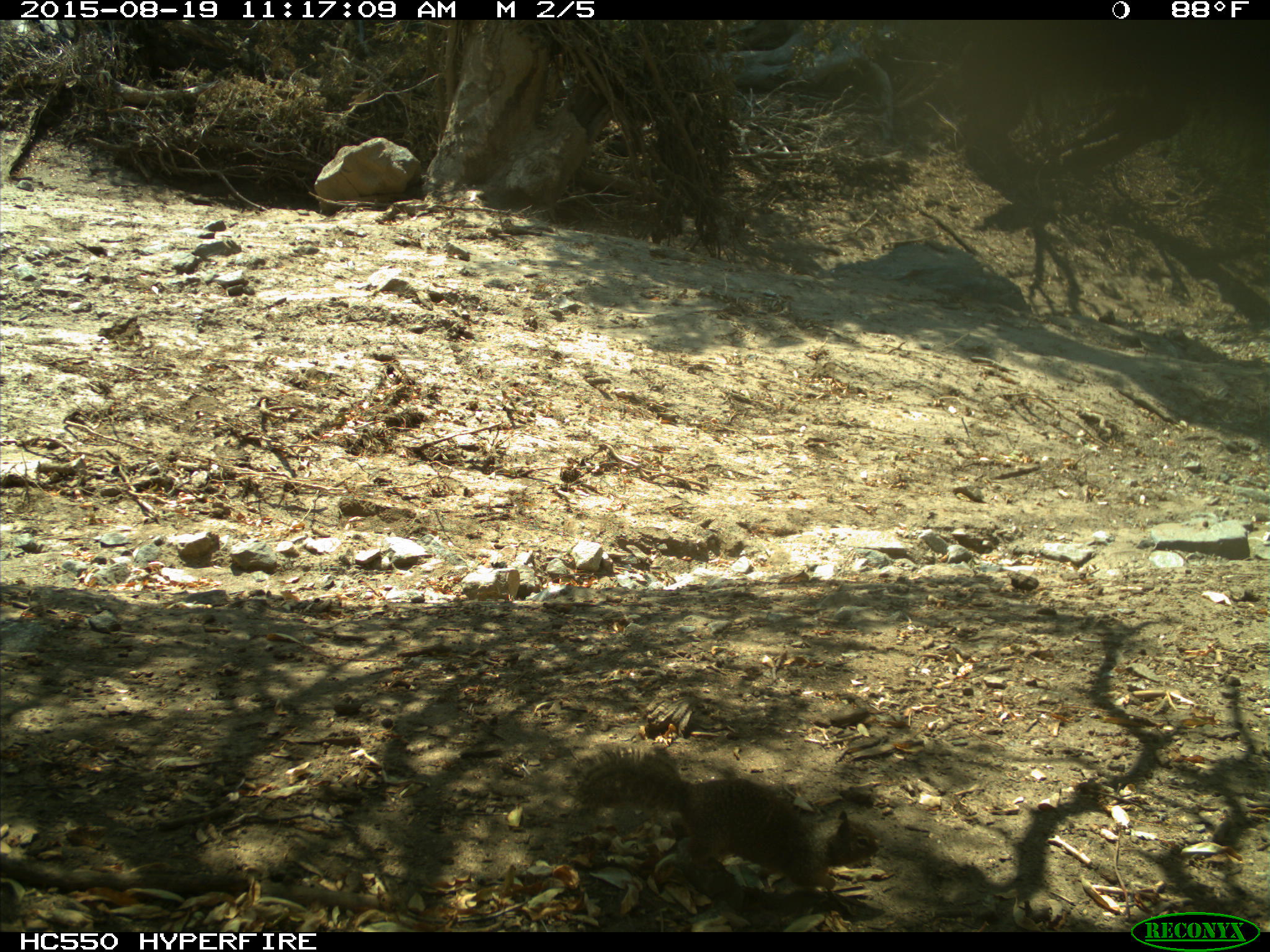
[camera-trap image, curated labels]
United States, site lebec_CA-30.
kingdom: Animalia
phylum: Chordata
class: Mammalia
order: Rodentia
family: Sciuridae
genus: Otospermophilus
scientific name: Otospermophilus beecheyi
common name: california ground squirrel